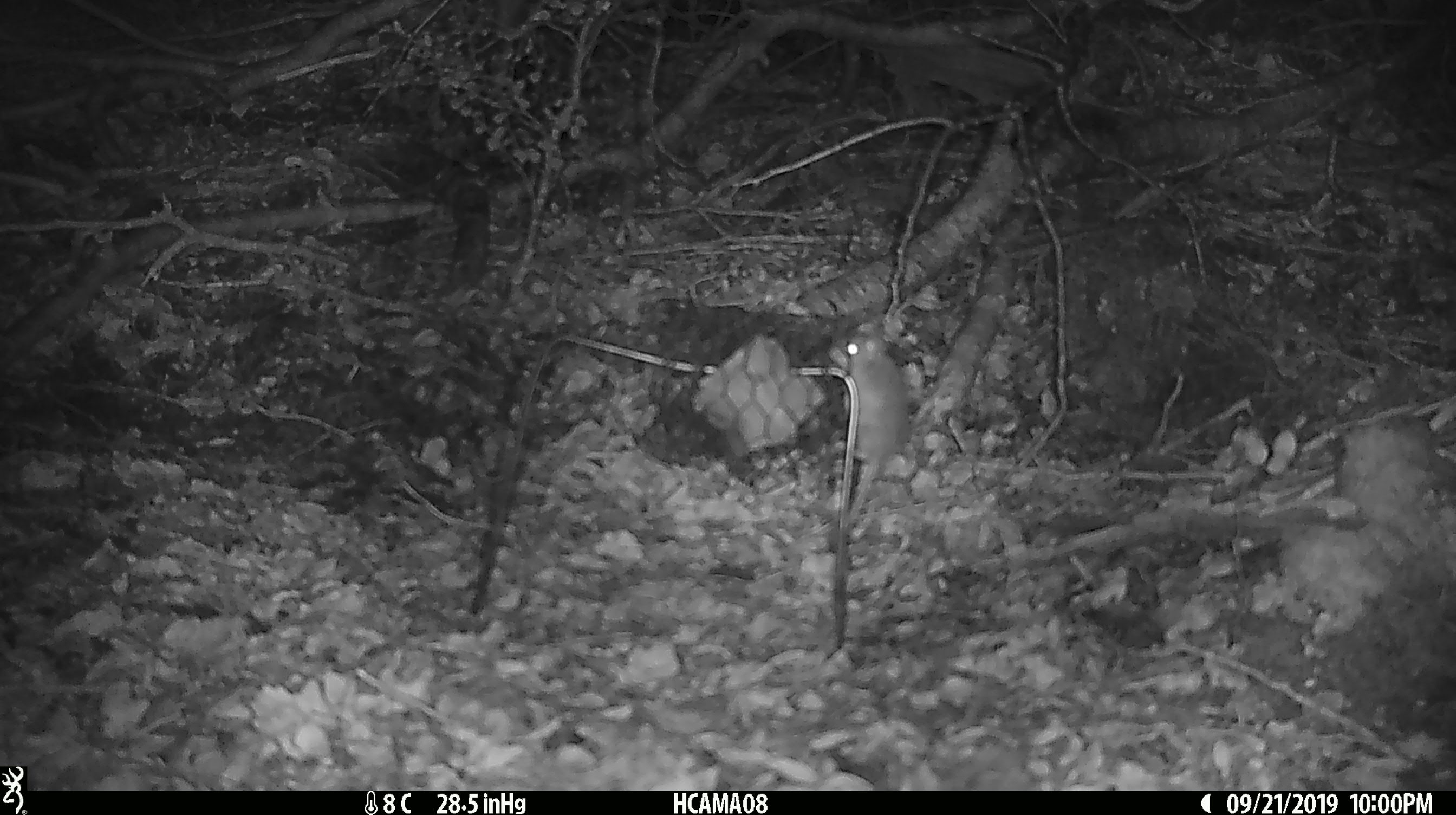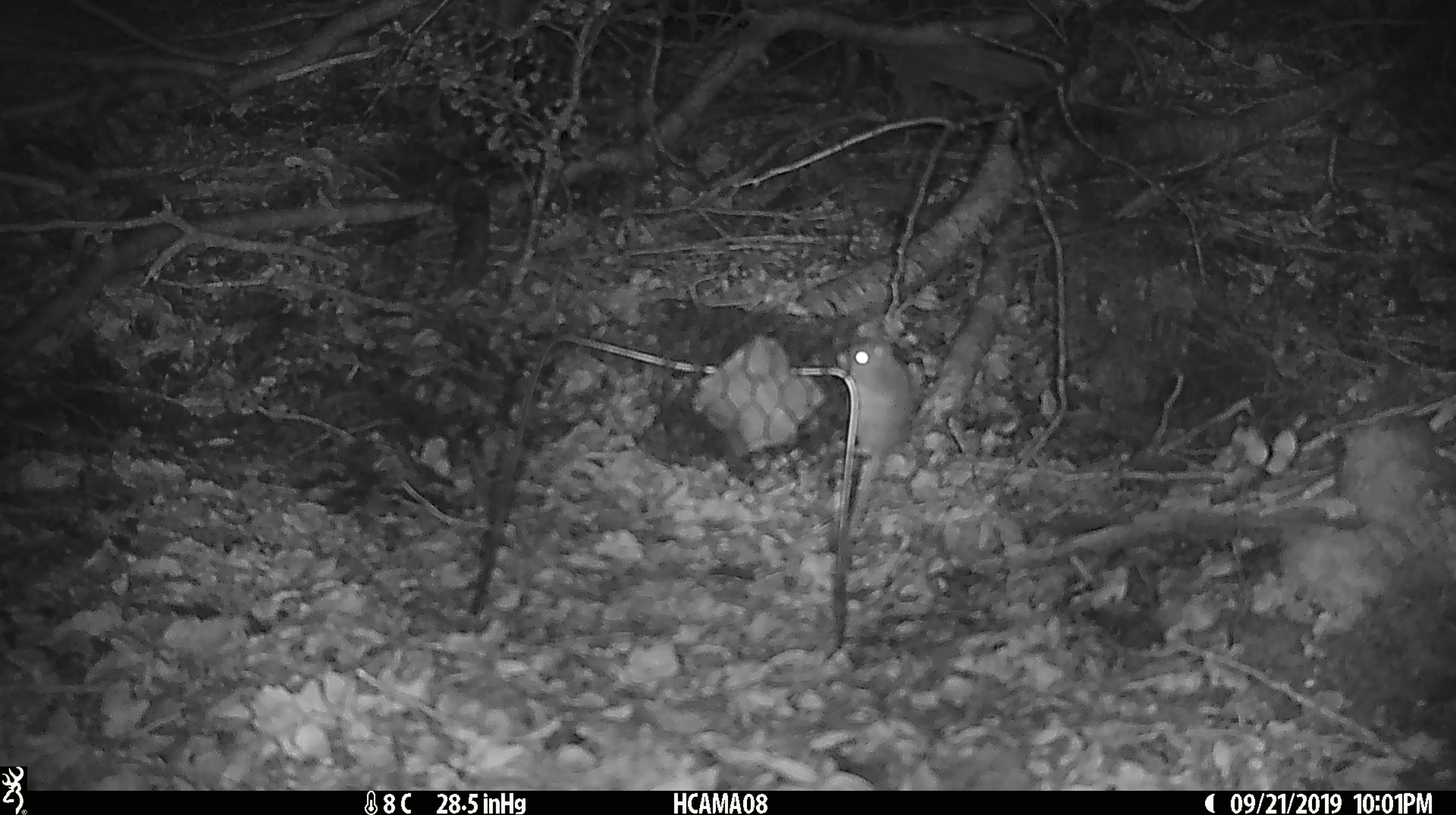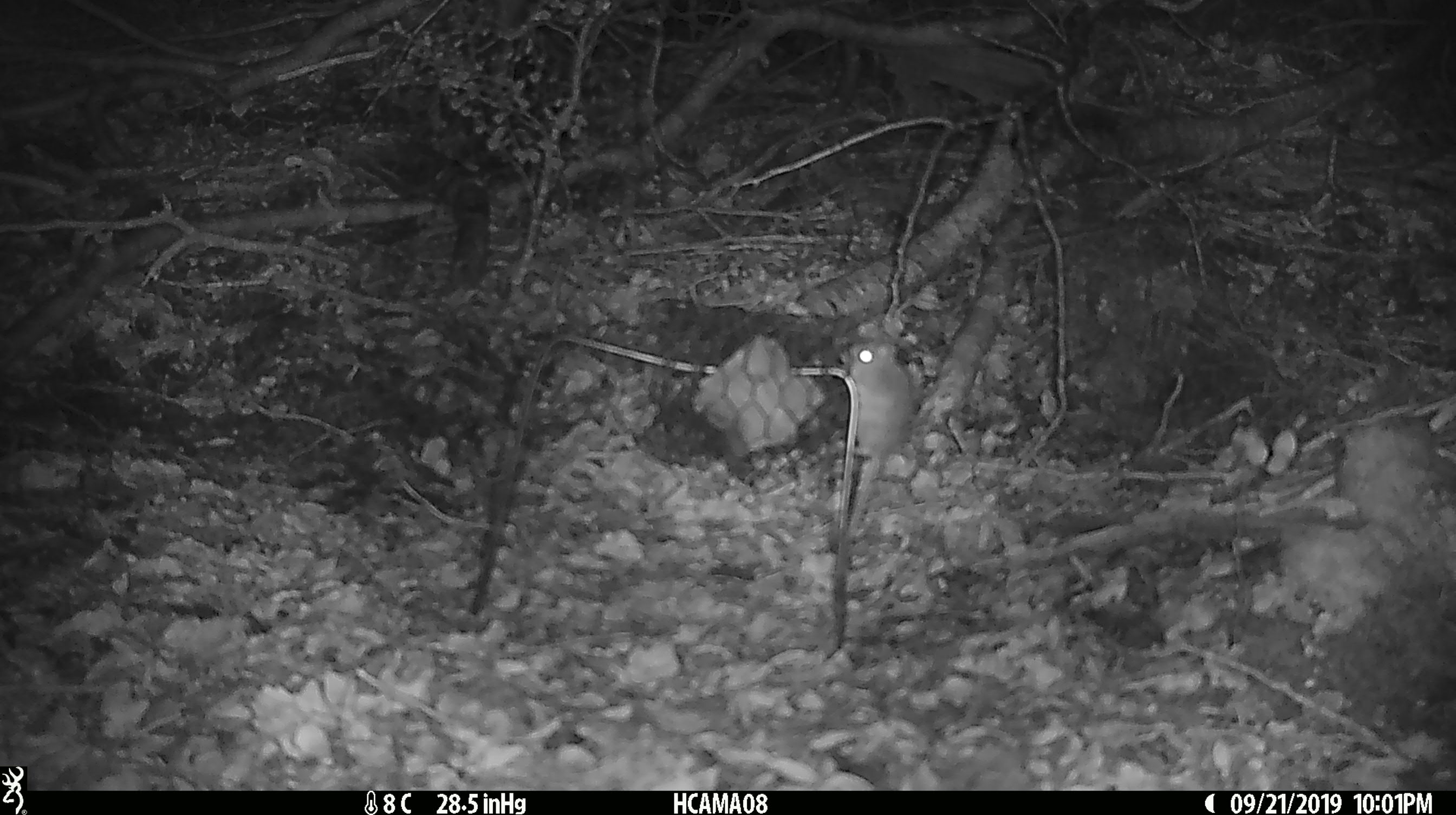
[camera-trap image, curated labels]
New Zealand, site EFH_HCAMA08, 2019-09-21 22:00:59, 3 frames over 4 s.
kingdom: Animalia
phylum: Chordata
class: Mammalia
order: Rodentia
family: Muridae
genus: Mus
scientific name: Mus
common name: mouse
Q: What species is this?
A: Mouse (Mus).